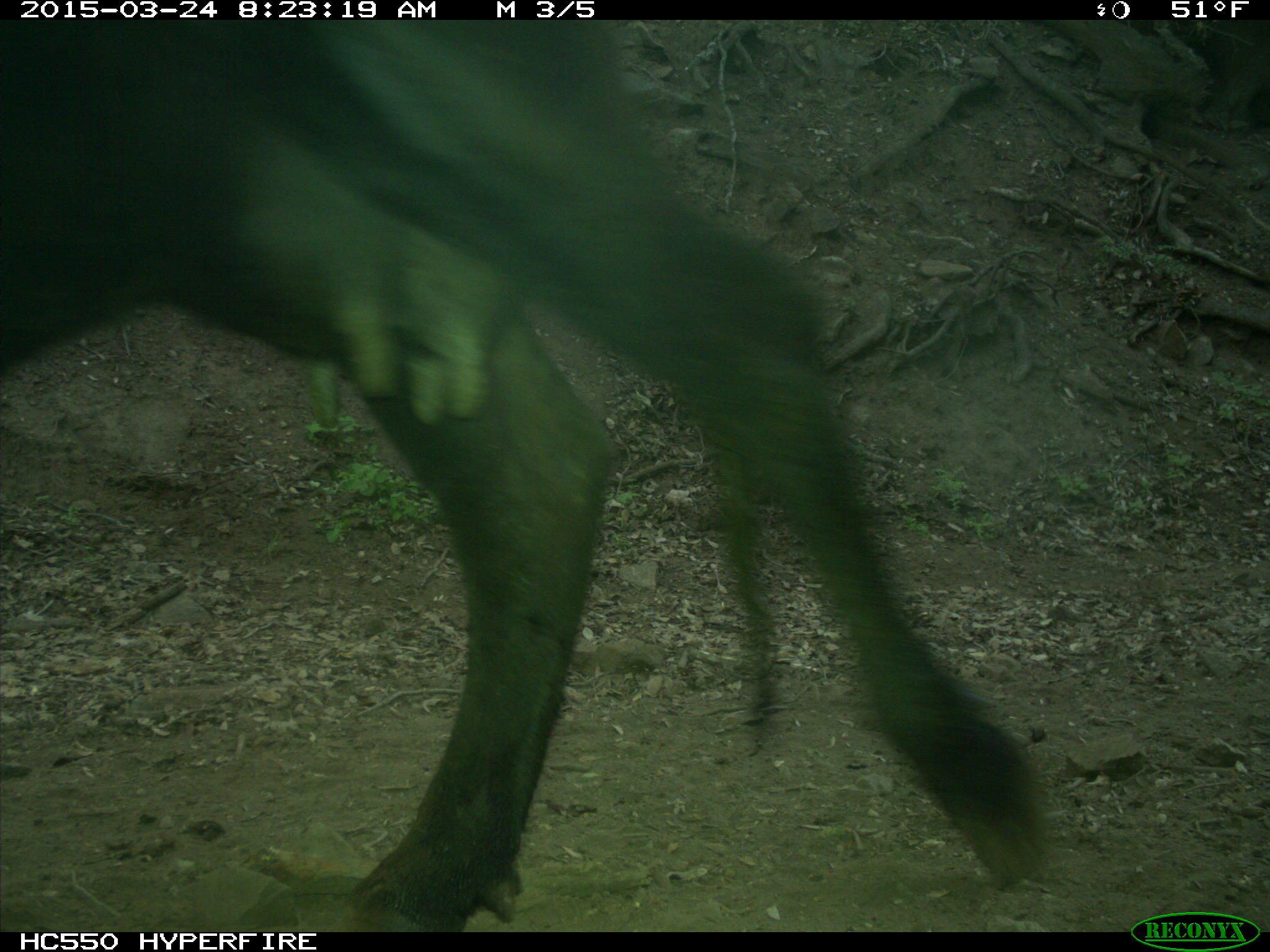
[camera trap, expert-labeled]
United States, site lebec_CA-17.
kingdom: Animalia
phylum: Chordata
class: Mammalia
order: Artiodactyla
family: Bovidae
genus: Bos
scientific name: Bos taurus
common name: domestic cow